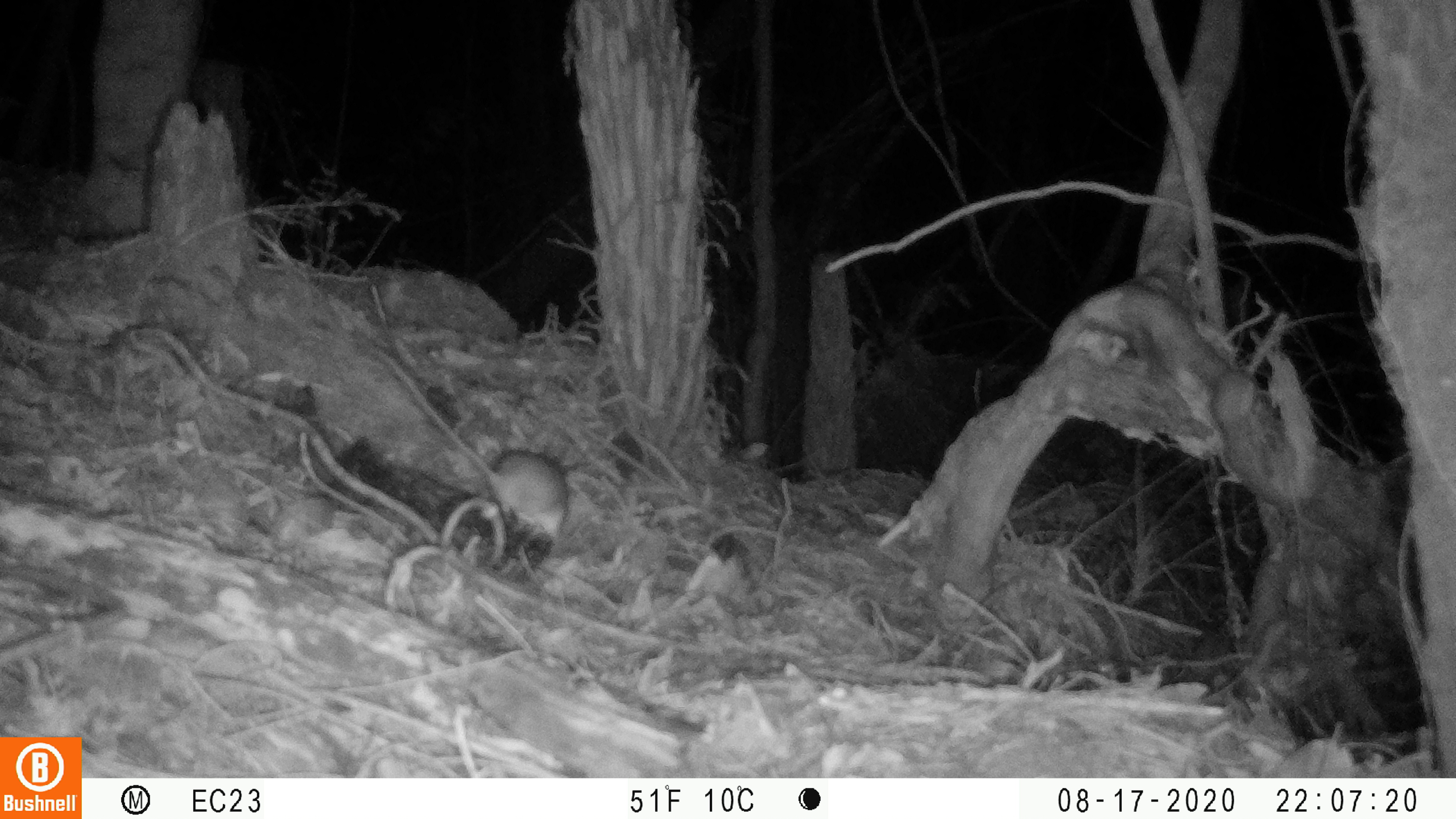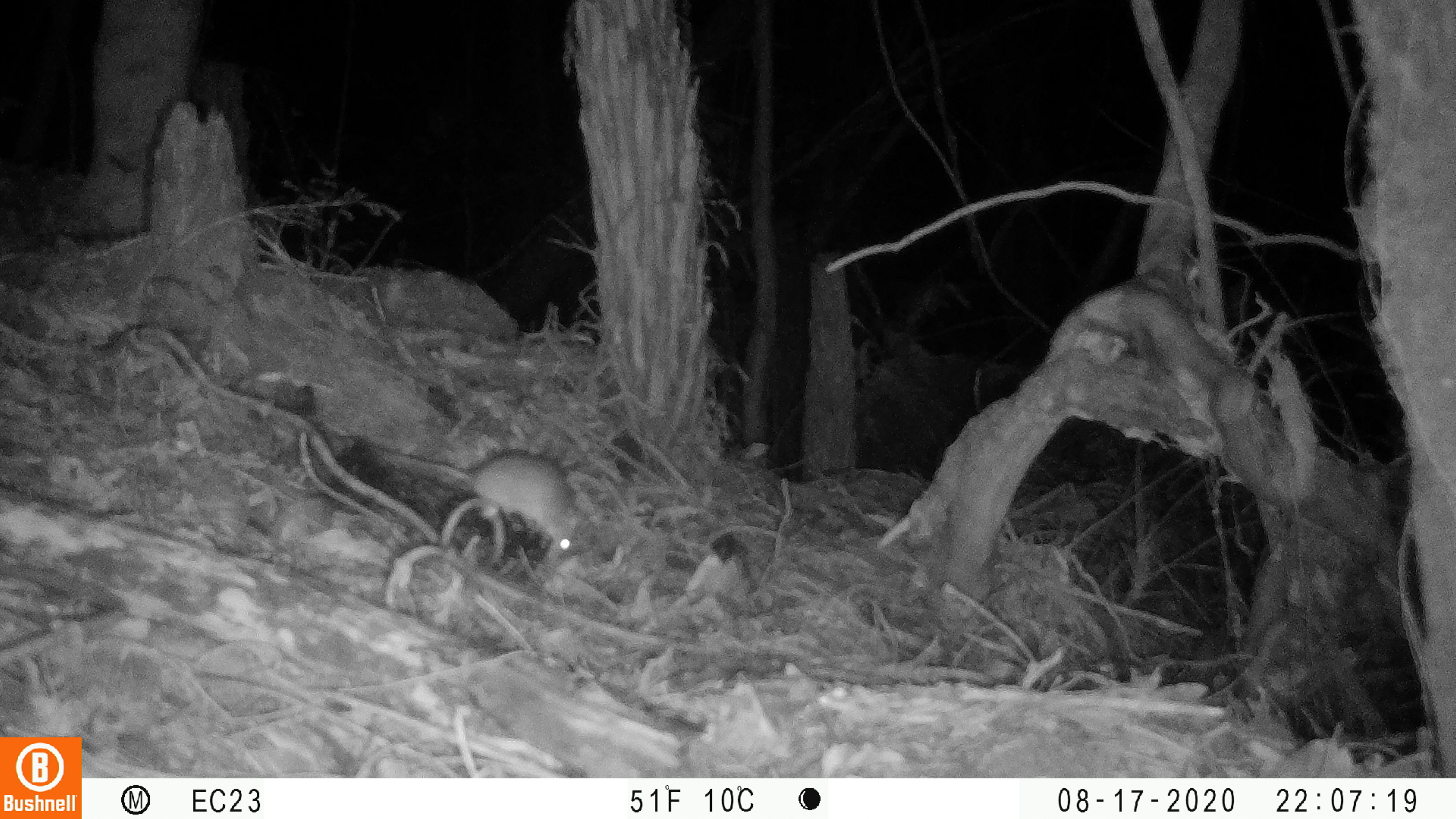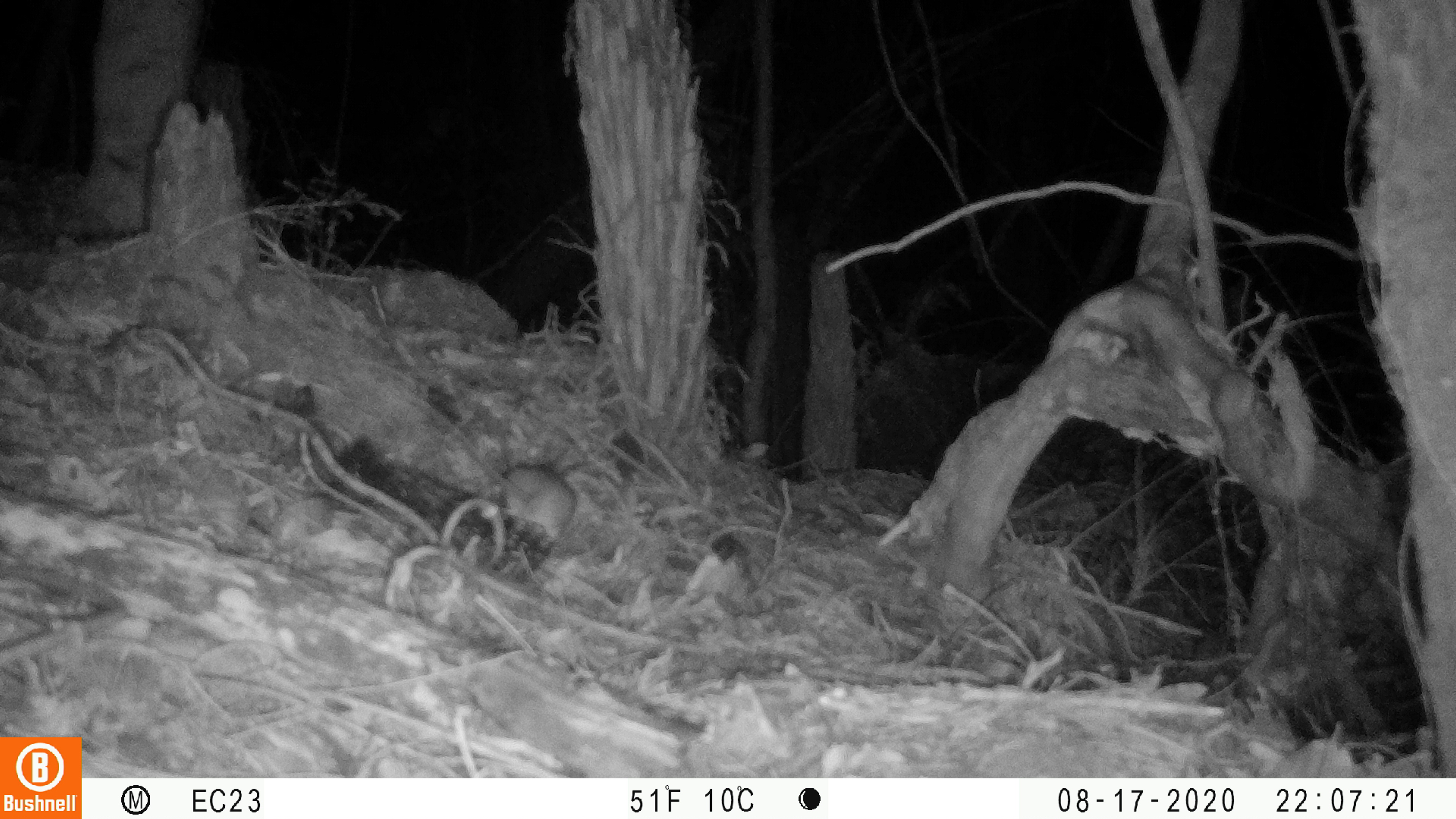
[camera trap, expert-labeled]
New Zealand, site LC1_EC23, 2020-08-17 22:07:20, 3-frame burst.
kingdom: Animalia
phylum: Chordata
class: Mammalia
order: Rodentia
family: Muridae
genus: Rattus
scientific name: Rattus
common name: rat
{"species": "rat (Rattus)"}